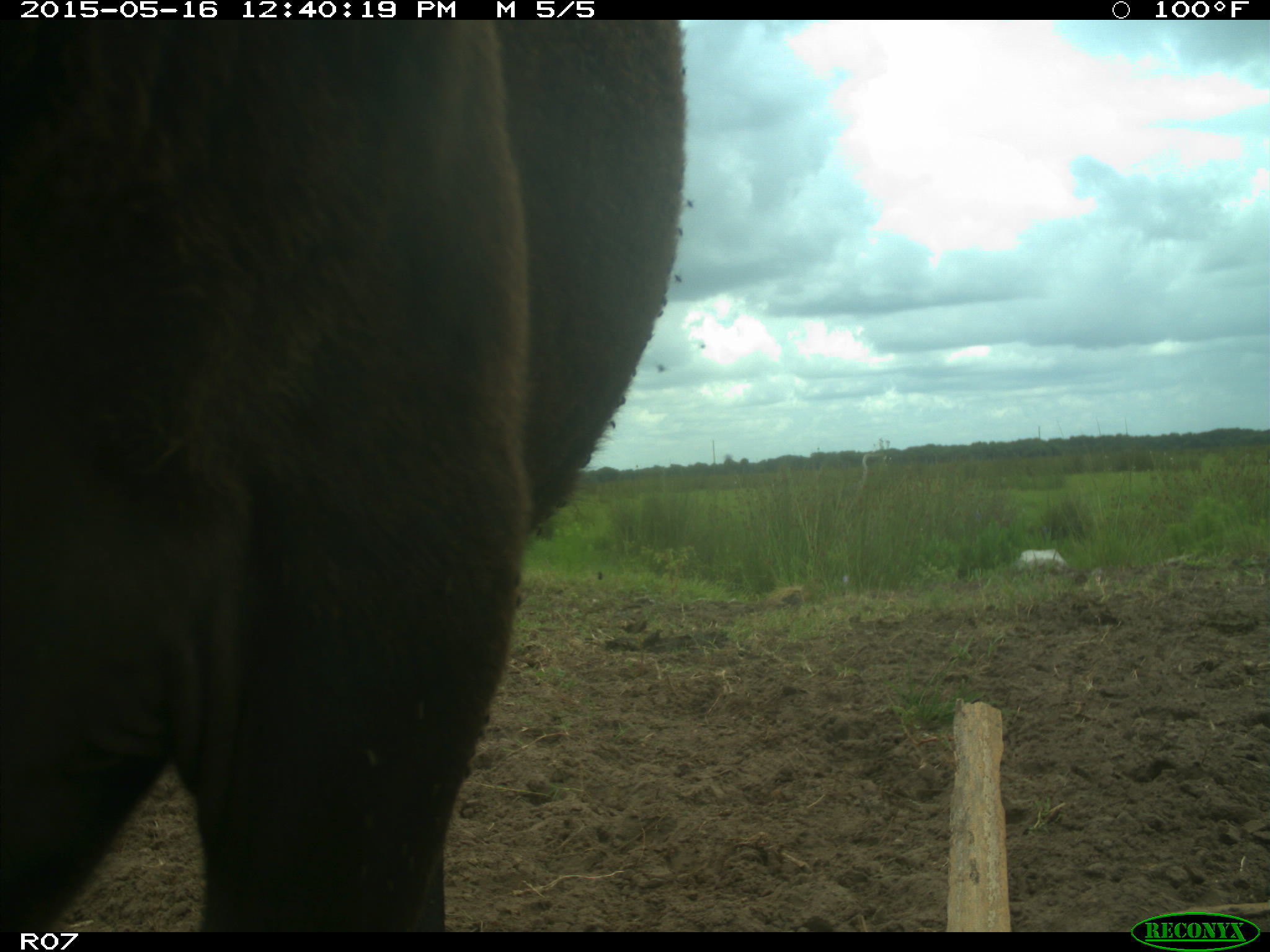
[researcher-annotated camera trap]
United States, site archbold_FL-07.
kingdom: Animalia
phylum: Chordata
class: Mammalia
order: Artiodactyla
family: Bovidae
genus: Bos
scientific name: Bos taurus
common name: domestic cow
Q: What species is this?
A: Bos taurus (domestic cow).